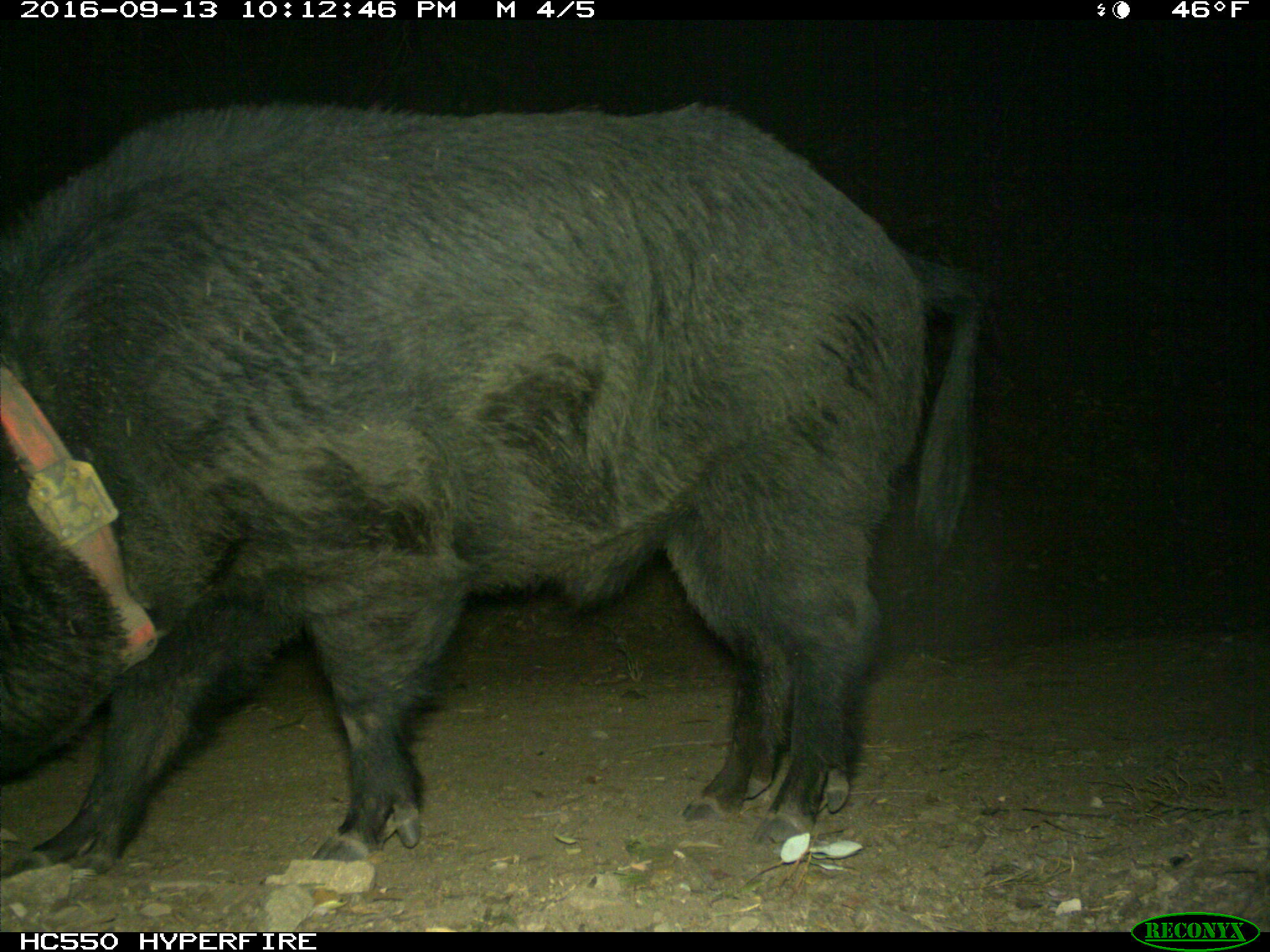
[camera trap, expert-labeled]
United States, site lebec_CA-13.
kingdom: Animalia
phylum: Chordata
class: Mammalia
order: Artiodactyla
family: Suidae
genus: Sus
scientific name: Sus scrofa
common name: wild boar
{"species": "Sus scrofa (wild boar)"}